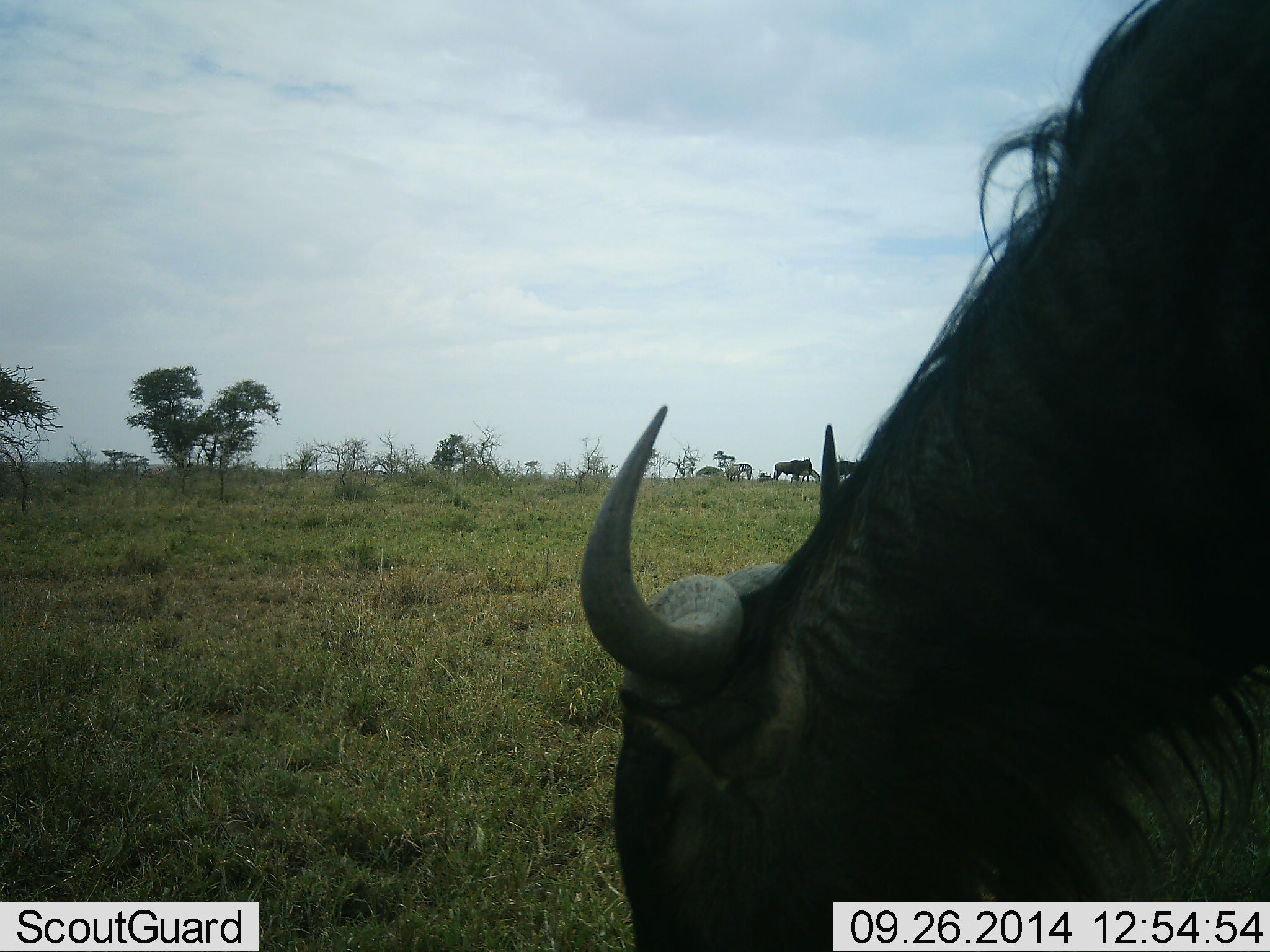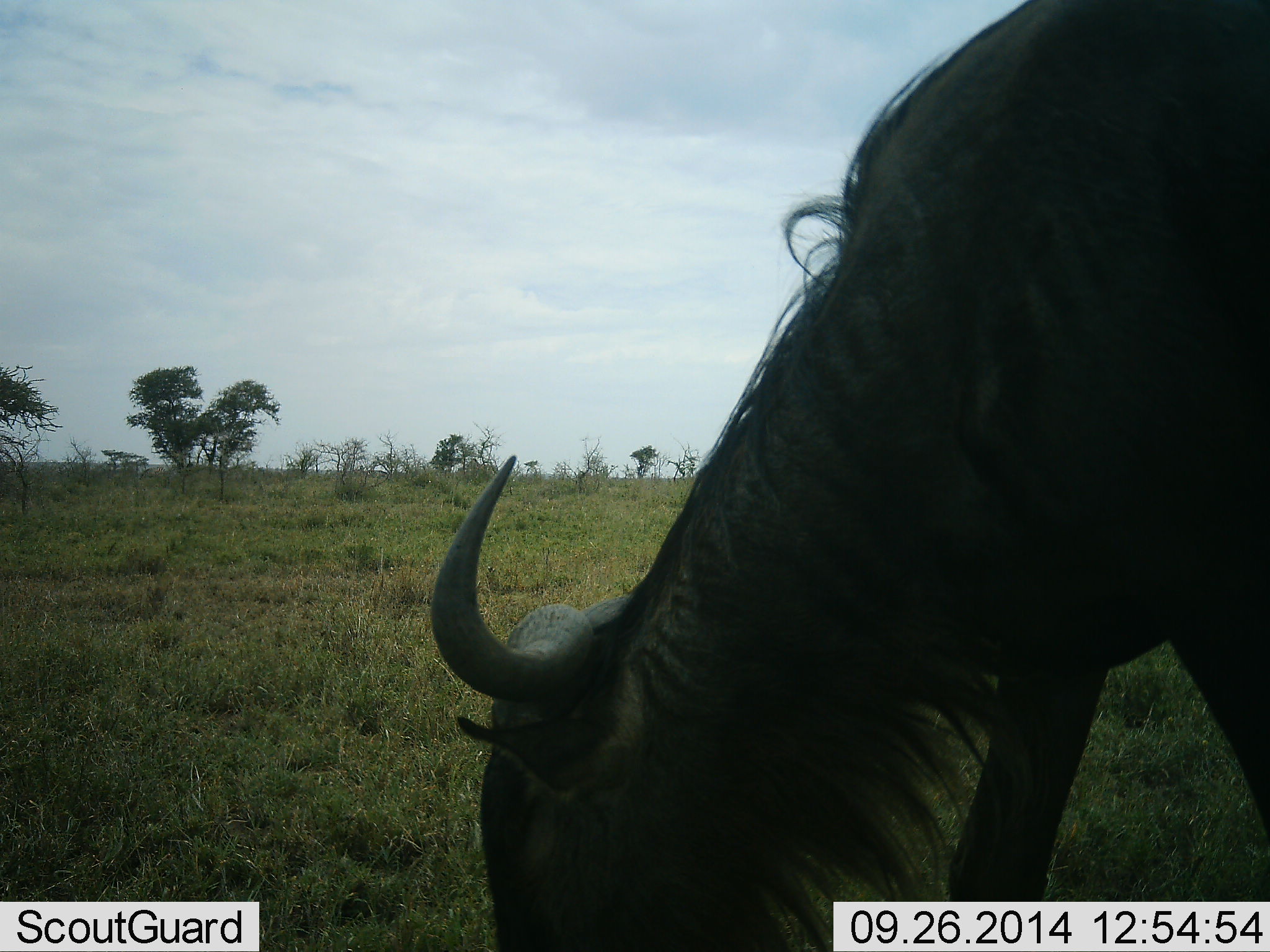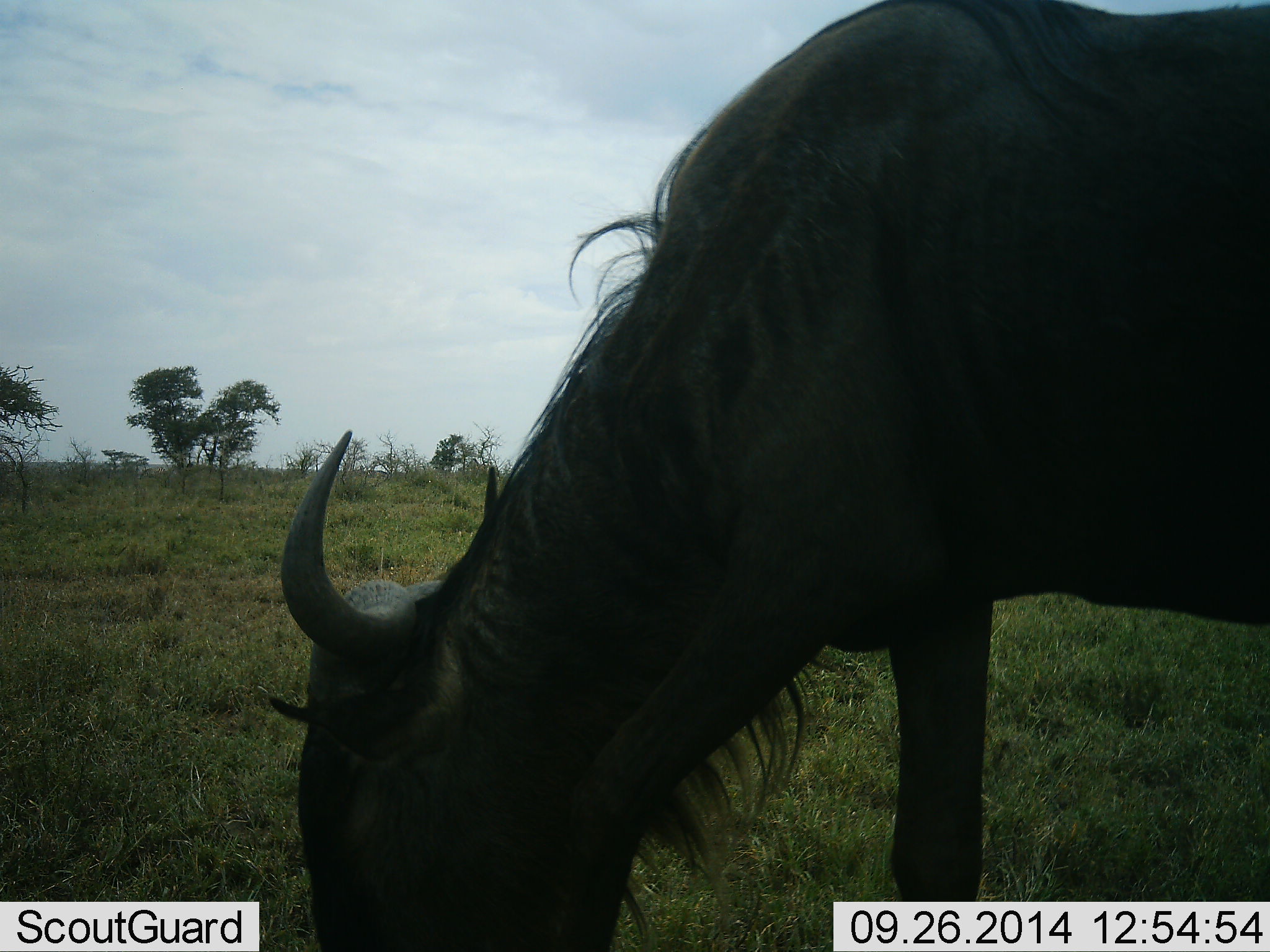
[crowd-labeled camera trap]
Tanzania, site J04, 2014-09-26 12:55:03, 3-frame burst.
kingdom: Animalia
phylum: Chordata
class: Mammalia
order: Artiodactyla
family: Bovidae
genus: Connochaetes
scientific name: Connochaetes taurinus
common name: blue wildebeest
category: wildebeest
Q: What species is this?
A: Wildebeest (blue wildebeest) (Connochaetes taurinus).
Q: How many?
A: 1.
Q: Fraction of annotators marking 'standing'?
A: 27%.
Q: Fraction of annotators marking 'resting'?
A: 0%.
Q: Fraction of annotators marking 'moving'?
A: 27%.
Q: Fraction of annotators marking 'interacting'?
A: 0%.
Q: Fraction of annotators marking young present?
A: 0%.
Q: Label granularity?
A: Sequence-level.